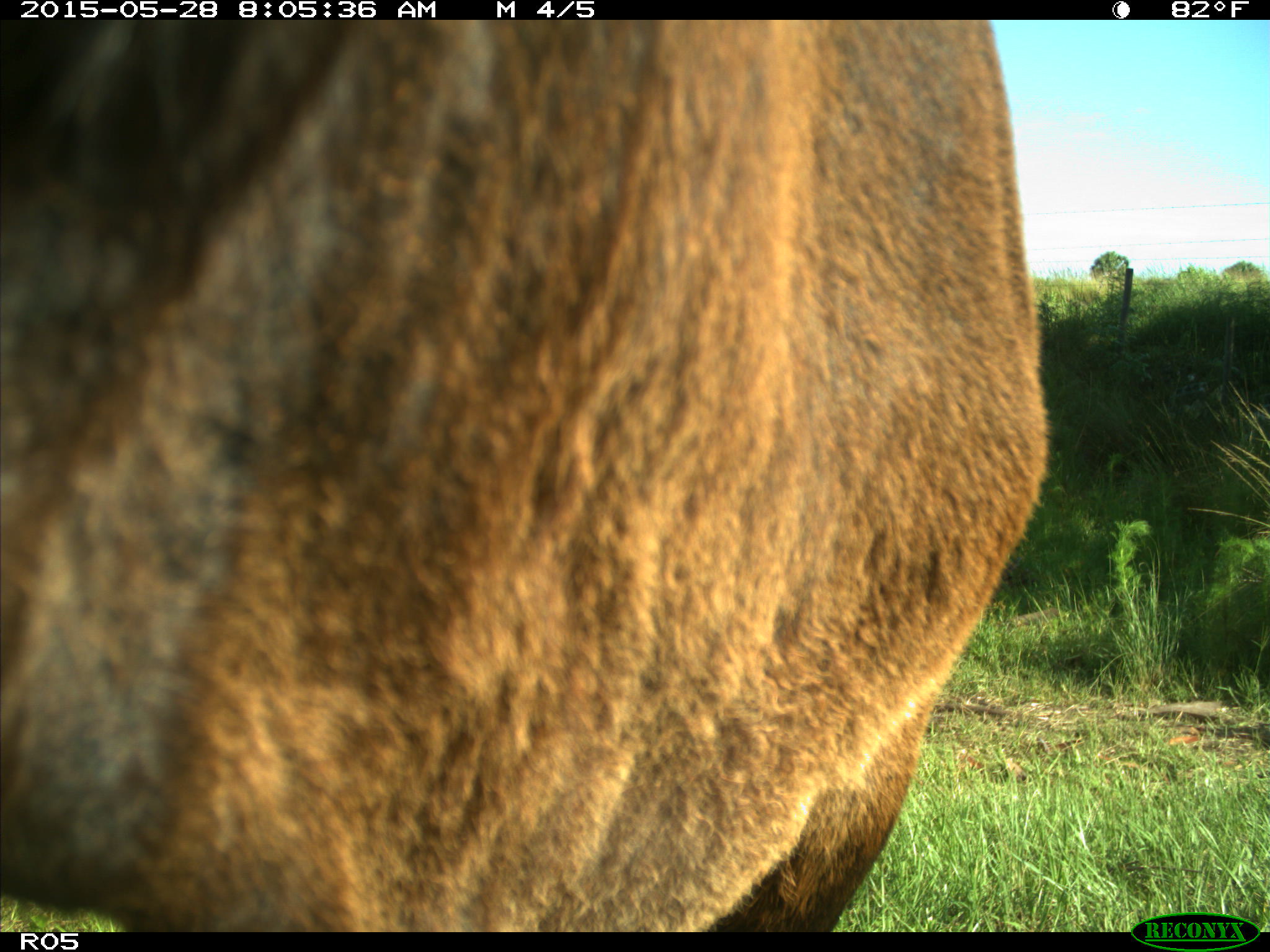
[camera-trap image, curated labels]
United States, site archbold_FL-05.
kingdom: Animalia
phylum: Chordata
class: Mammalia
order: Artiodactyla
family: Bovidae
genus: Bos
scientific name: Bos taurus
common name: domestic cow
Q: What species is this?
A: Bos taurus (domestic cow).